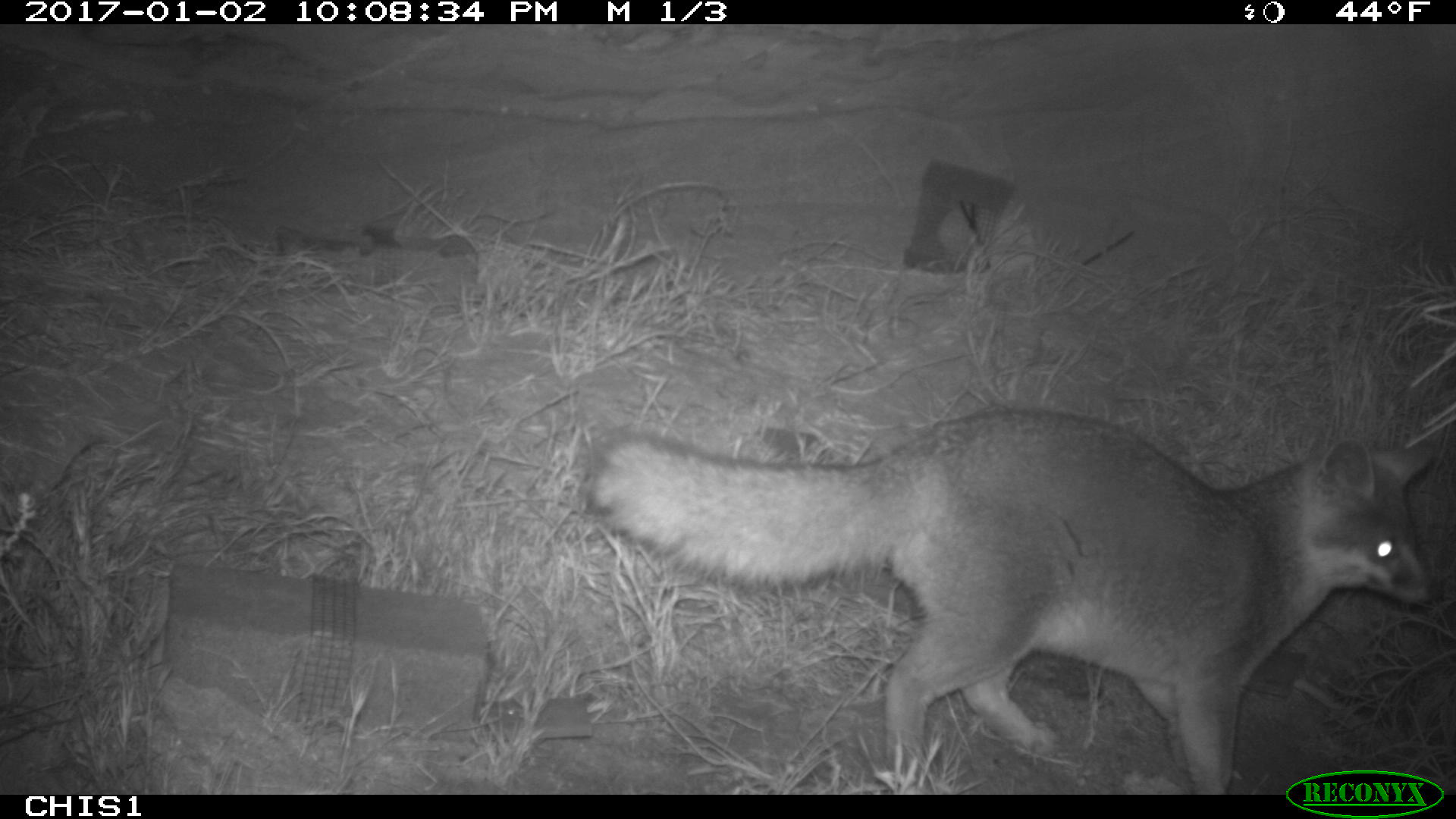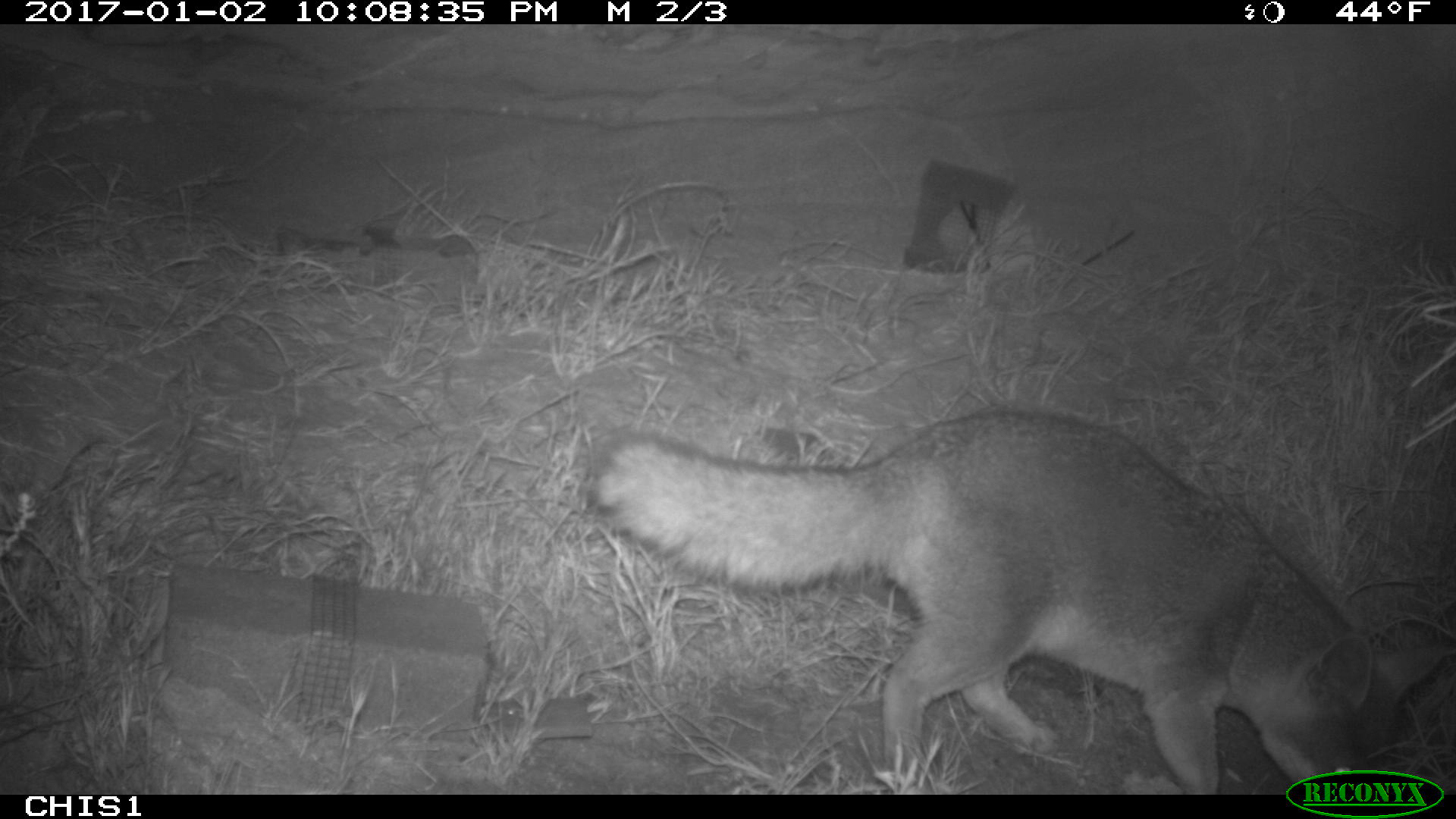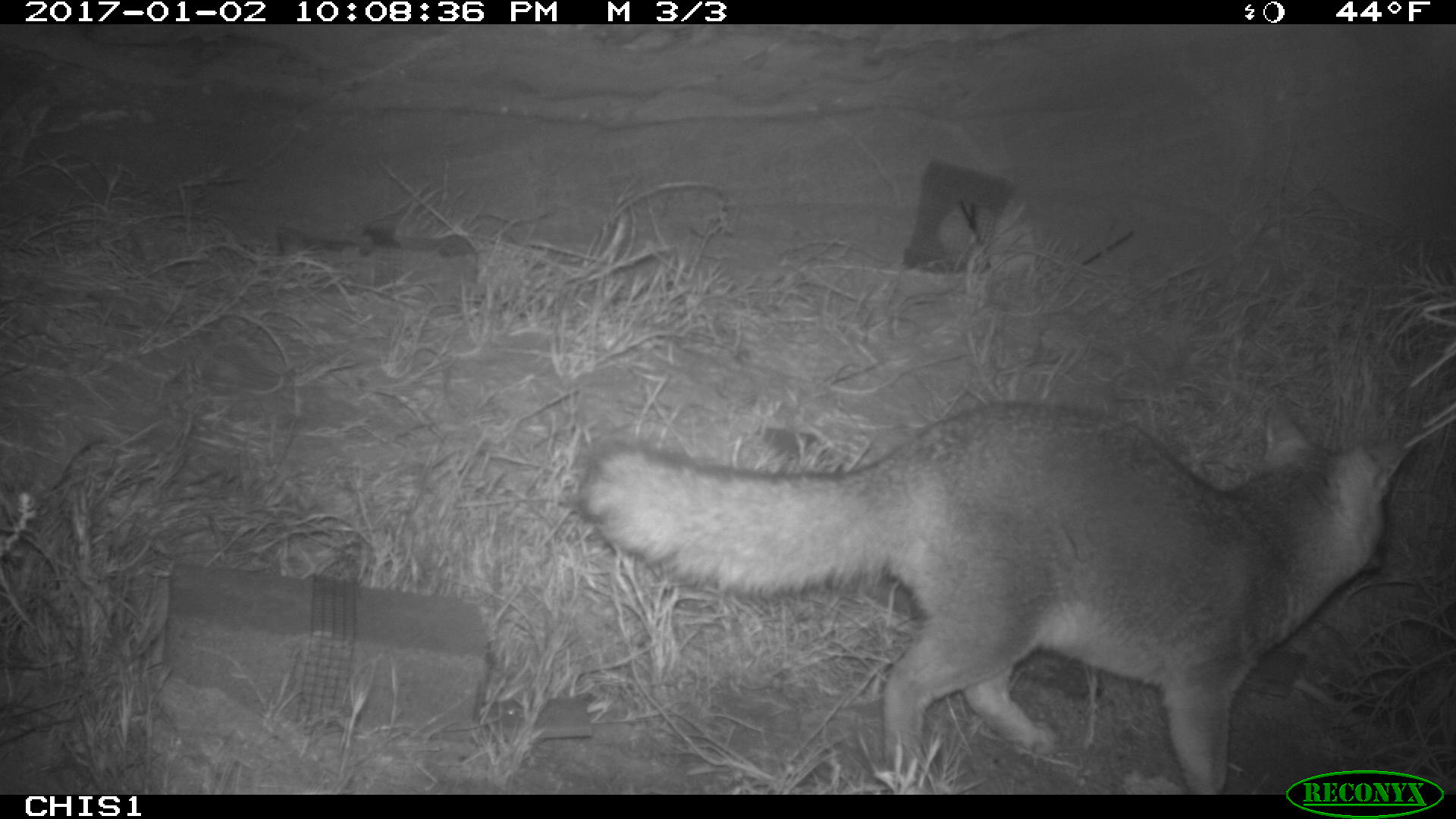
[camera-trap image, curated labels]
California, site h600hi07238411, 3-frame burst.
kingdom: Animalia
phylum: Chordata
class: Mammalia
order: Carnivora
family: Canidae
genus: Urocyon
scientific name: Urocyon littoralis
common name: island fox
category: fox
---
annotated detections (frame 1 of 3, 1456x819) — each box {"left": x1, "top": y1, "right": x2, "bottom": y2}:
fox: {"left": 588, "top": 407, "right": 1438, "bottom": 792}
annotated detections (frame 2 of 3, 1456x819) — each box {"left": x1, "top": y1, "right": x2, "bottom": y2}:
fox: {"left": 597, "top": 410, "right": 1455, "bottom": 795}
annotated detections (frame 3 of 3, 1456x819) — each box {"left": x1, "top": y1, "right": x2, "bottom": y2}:
fox: {"left": 579, "top": 400, "right": 1424, "bottom": 795}